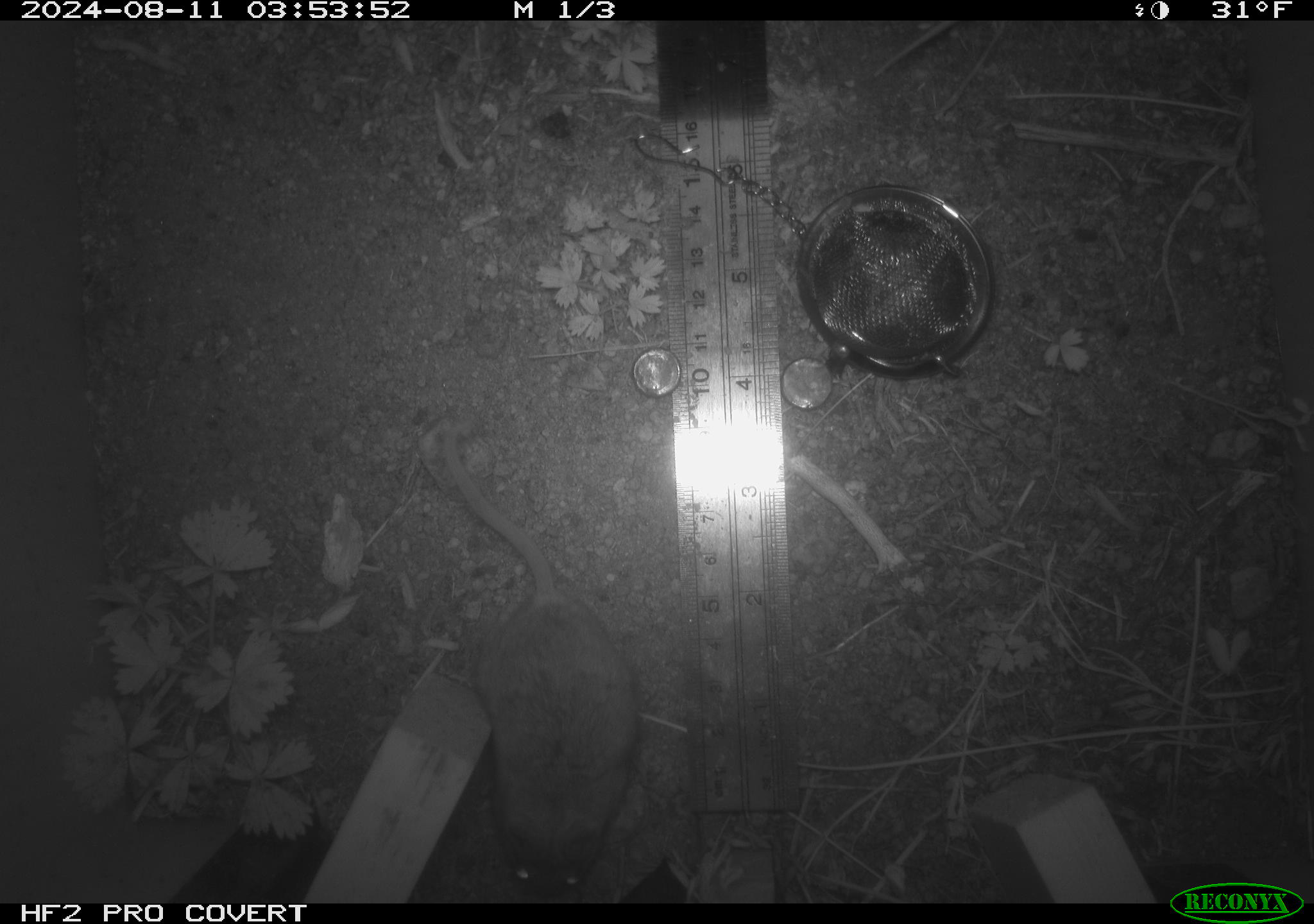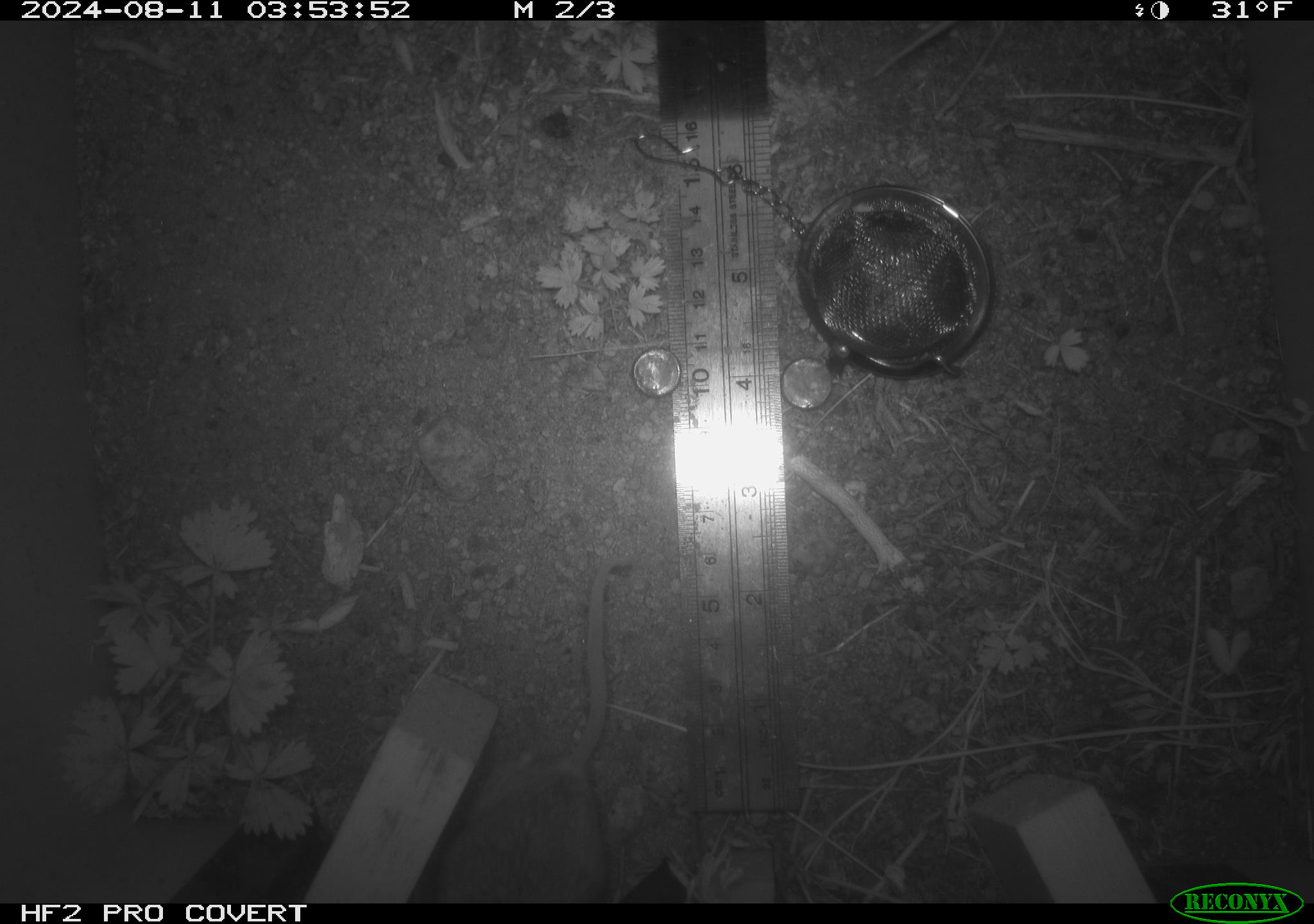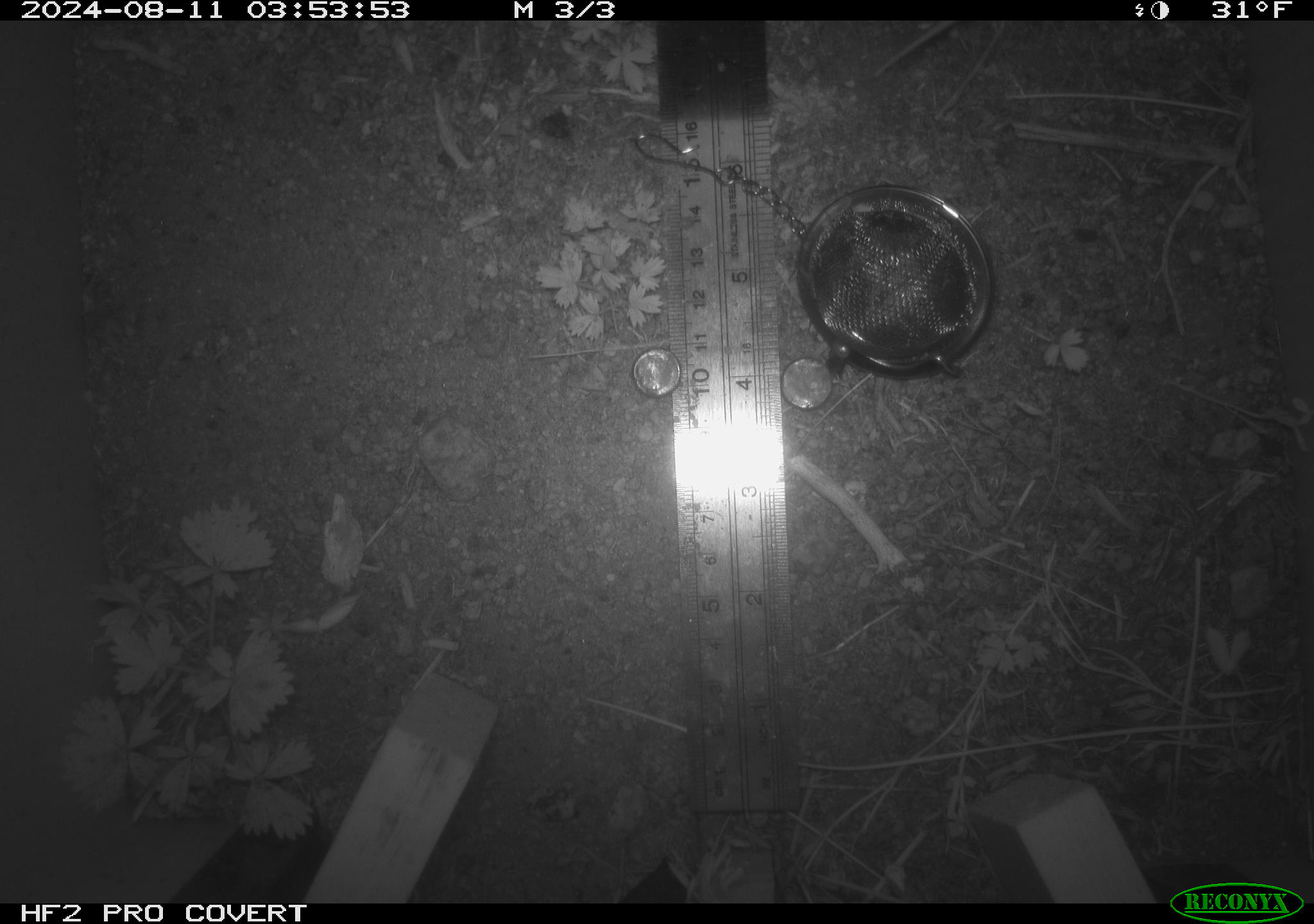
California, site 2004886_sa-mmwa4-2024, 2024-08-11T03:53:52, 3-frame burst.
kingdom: Animalia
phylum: Chordata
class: Mammalia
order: Rodentia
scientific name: Rodentia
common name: mouse species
Mouse species (Rodentia).